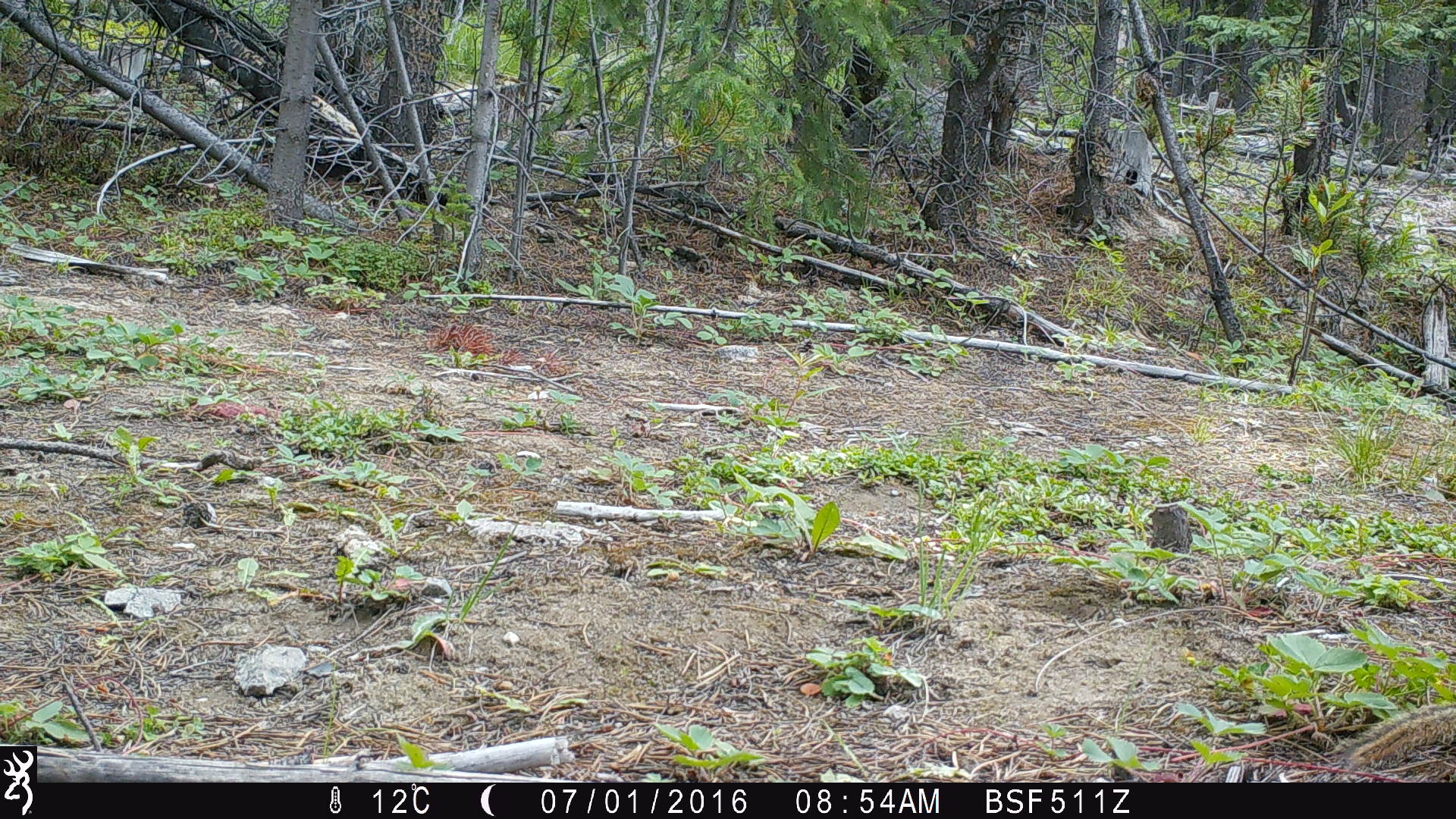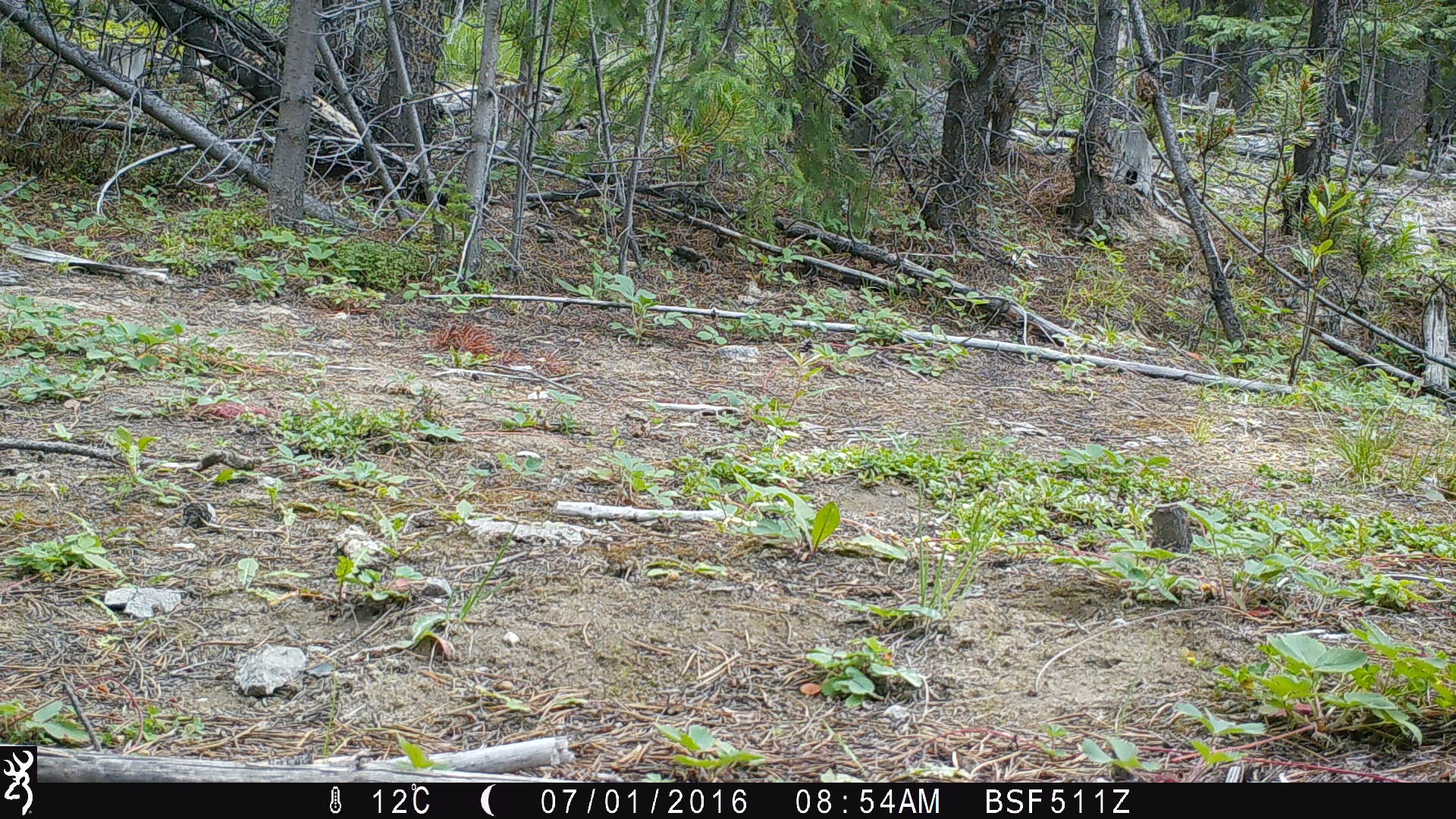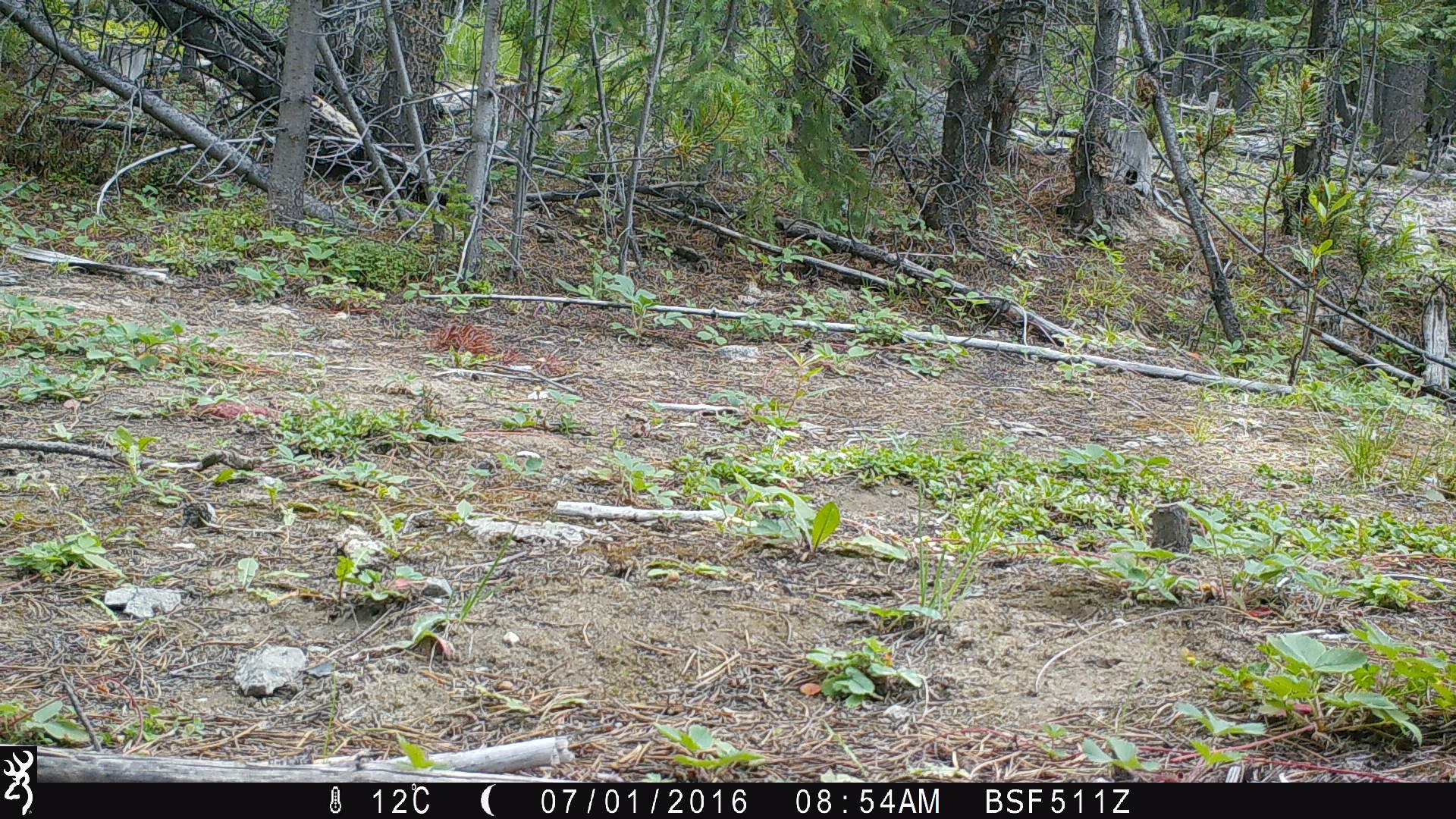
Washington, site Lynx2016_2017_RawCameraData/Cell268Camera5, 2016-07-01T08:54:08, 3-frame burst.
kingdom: Animalia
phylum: Chordata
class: Mammalia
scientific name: Mammalia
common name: small mammal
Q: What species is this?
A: Small mammal (Mammalia).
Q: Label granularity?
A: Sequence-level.